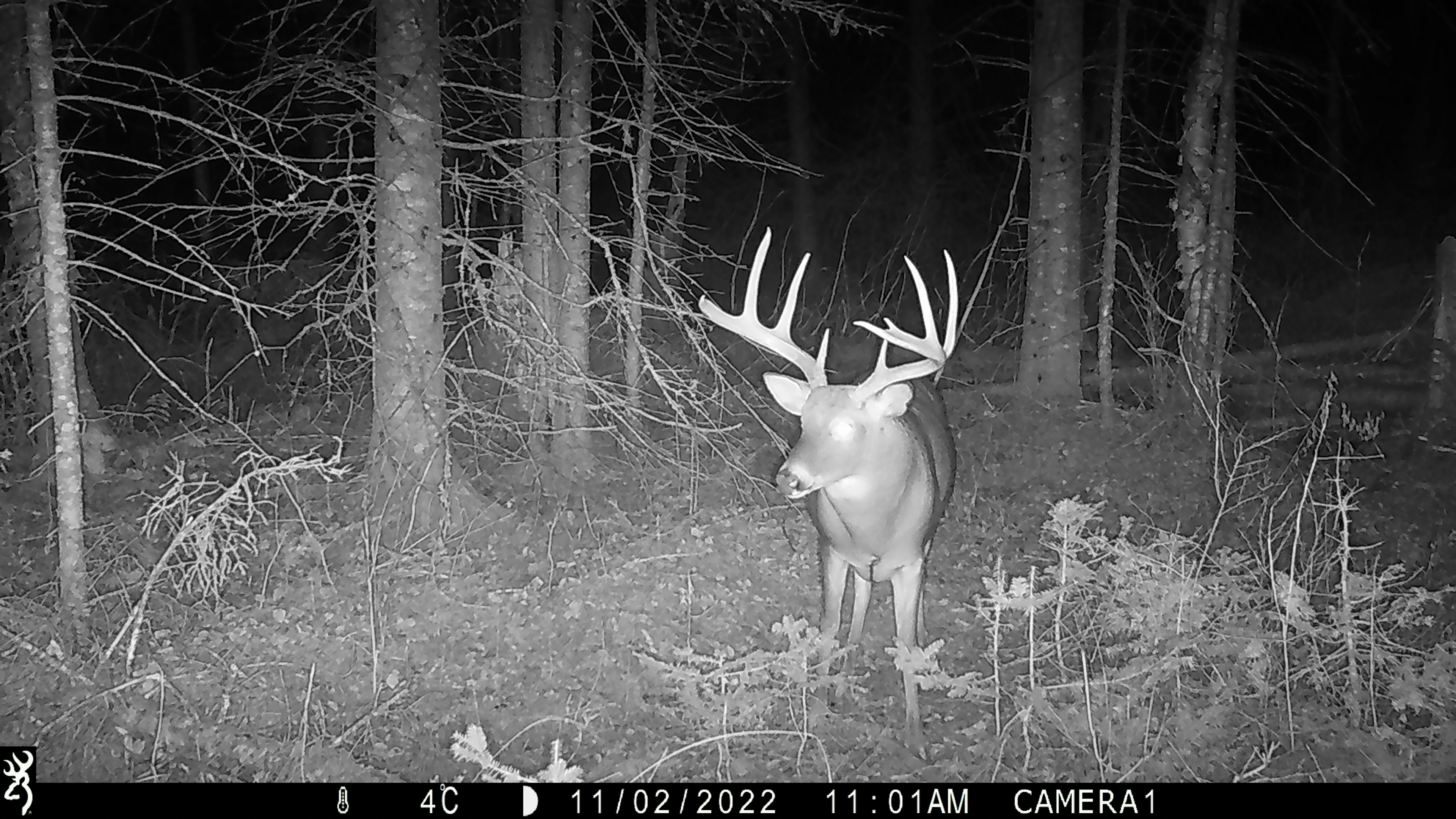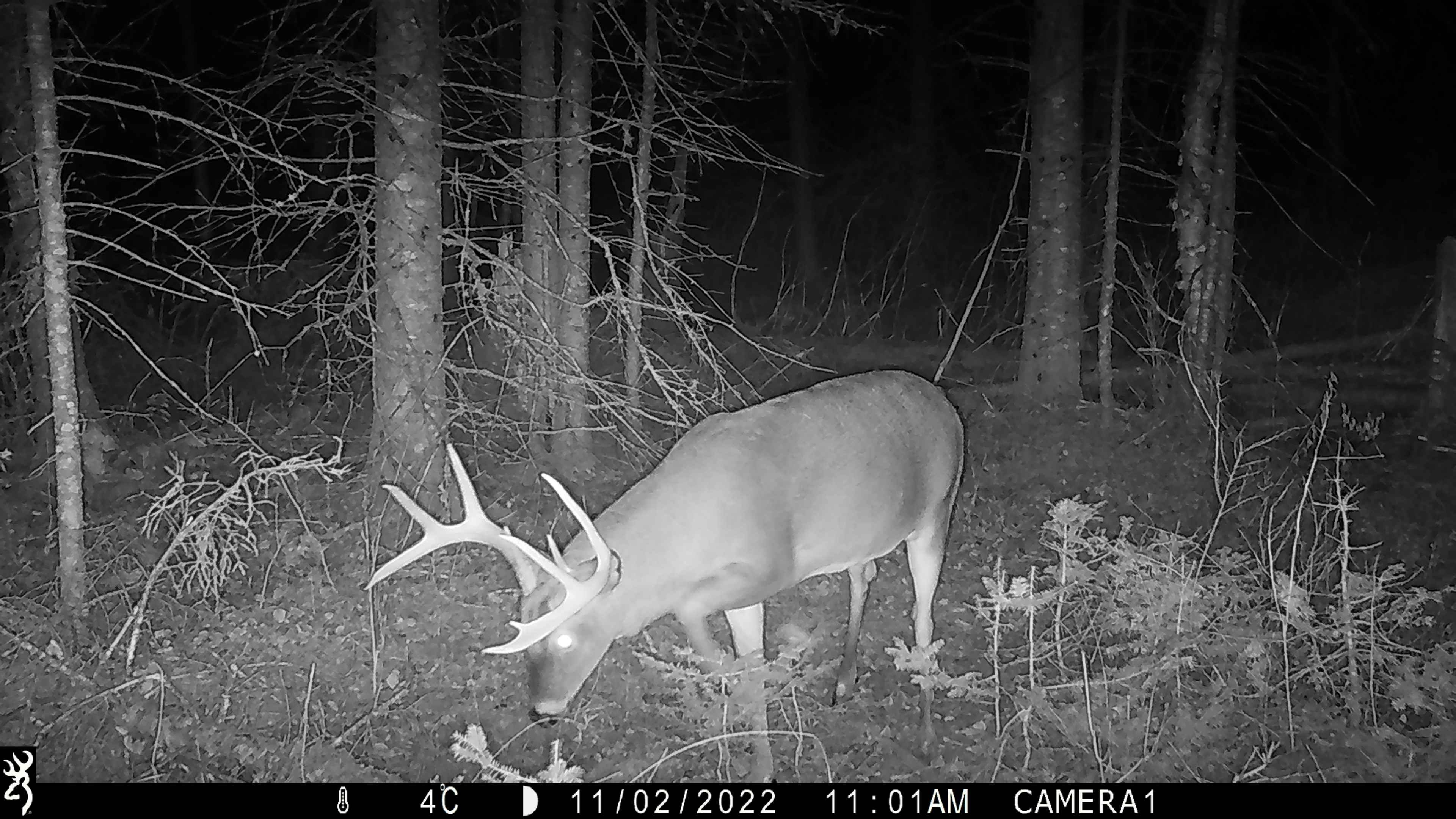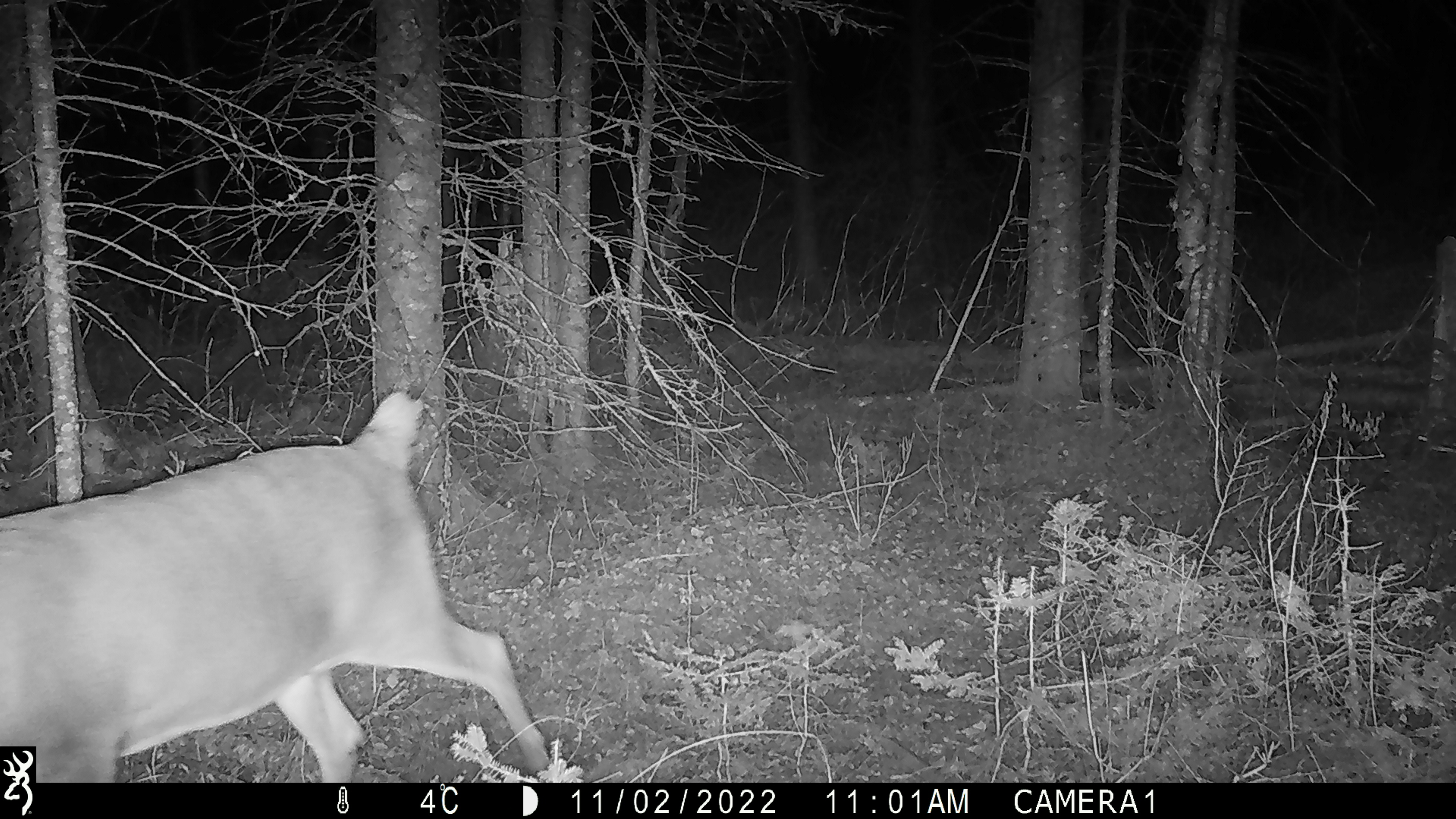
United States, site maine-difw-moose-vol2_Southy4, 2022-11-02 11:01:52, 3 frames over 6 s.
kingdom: Animalia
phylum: Chordata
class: Mammalia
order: Artiodactyla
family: Cervidae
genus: Odocoileus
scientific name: Odocoileus virginianus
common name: white-tailed deer